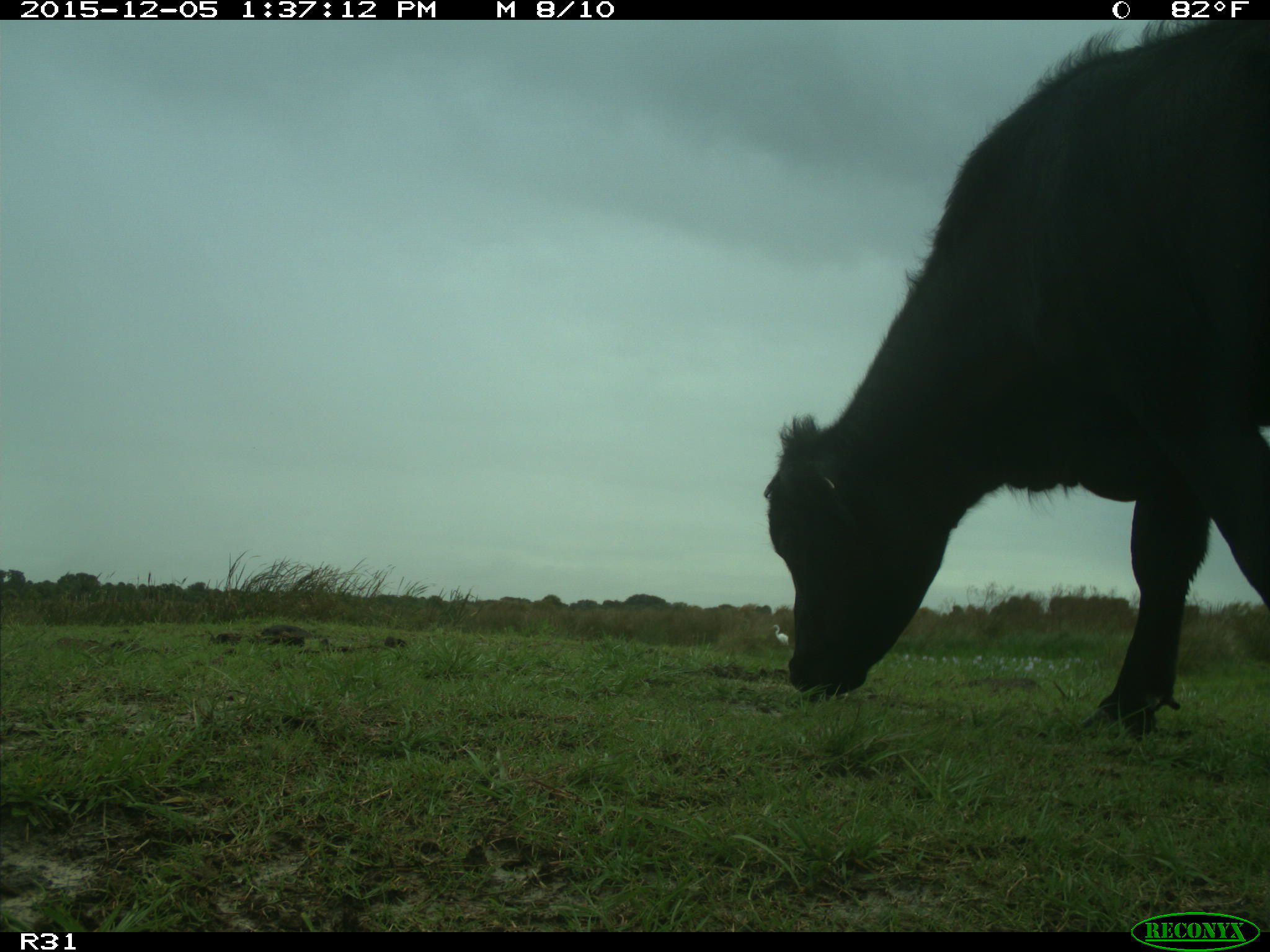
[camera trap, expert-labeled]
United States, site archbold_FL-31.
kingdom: Animalia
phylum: Chordata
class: Mammalia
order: Artiodactyla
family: Bovidae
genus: Bos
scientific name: Bos taurus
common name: domestic cow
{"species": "Bos taurus (domestic cow)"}